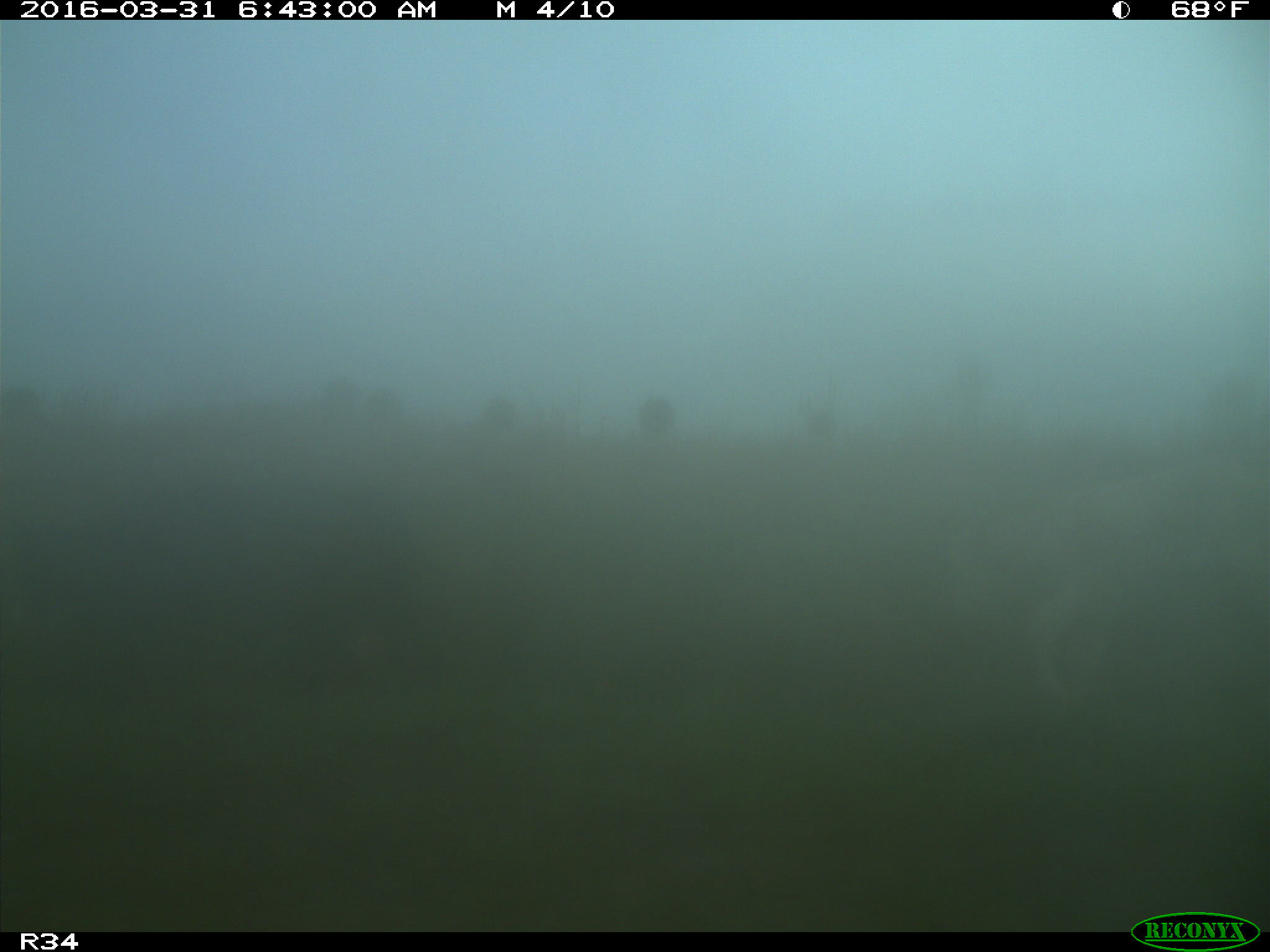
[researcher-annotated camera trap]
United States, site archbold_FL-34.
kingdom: Animalia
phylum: Chordata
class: Mammalia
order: Artiodactyla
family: Bovidae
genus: Bos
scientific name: Bos taurus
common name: domestic cow